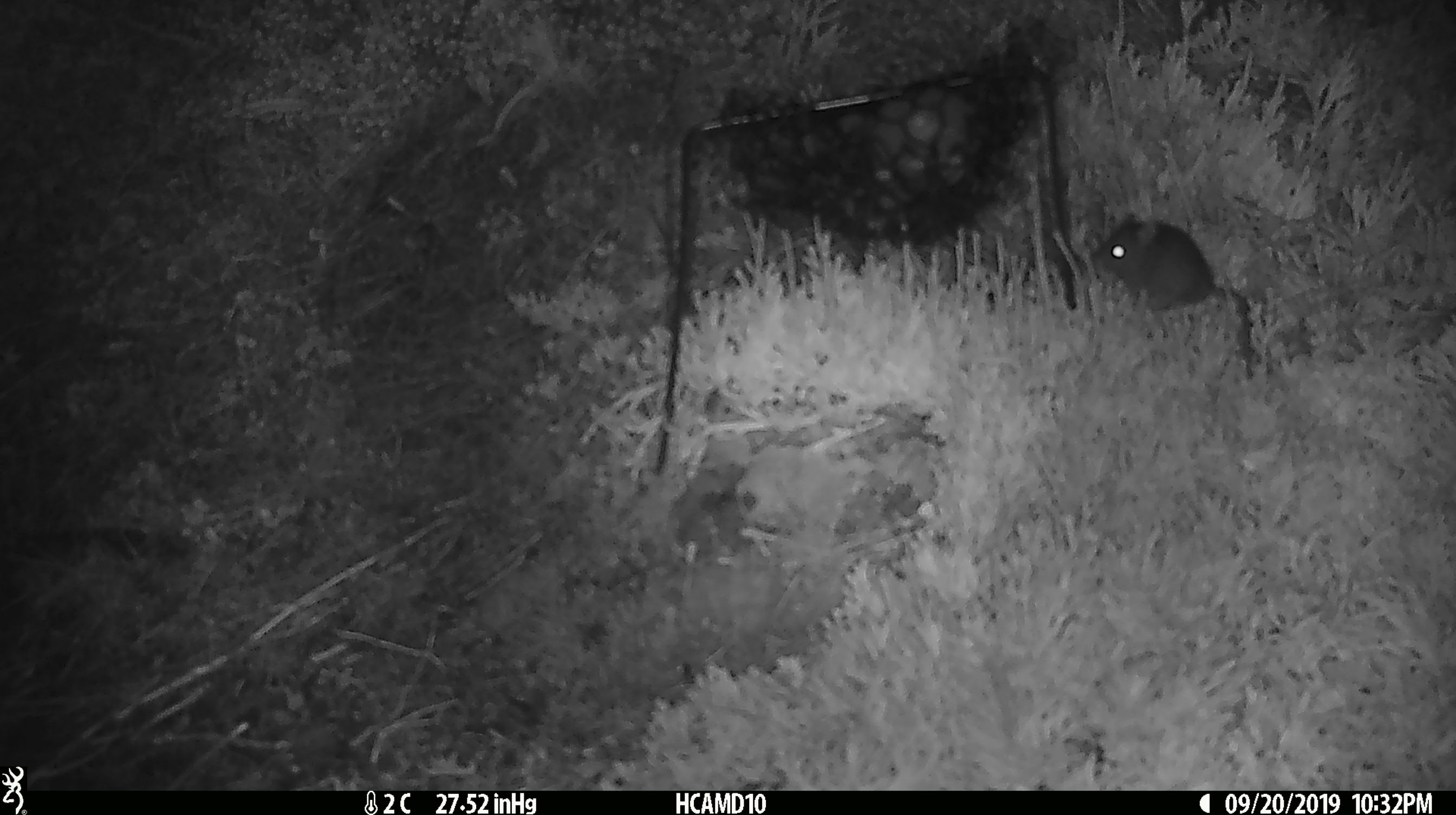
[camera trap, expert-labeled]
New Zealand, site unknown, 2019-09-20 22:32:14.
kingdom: Animalia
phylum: Chordata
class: Mammalia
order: Rodentia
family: Muridae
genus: Mus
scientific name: Mus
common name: mouse